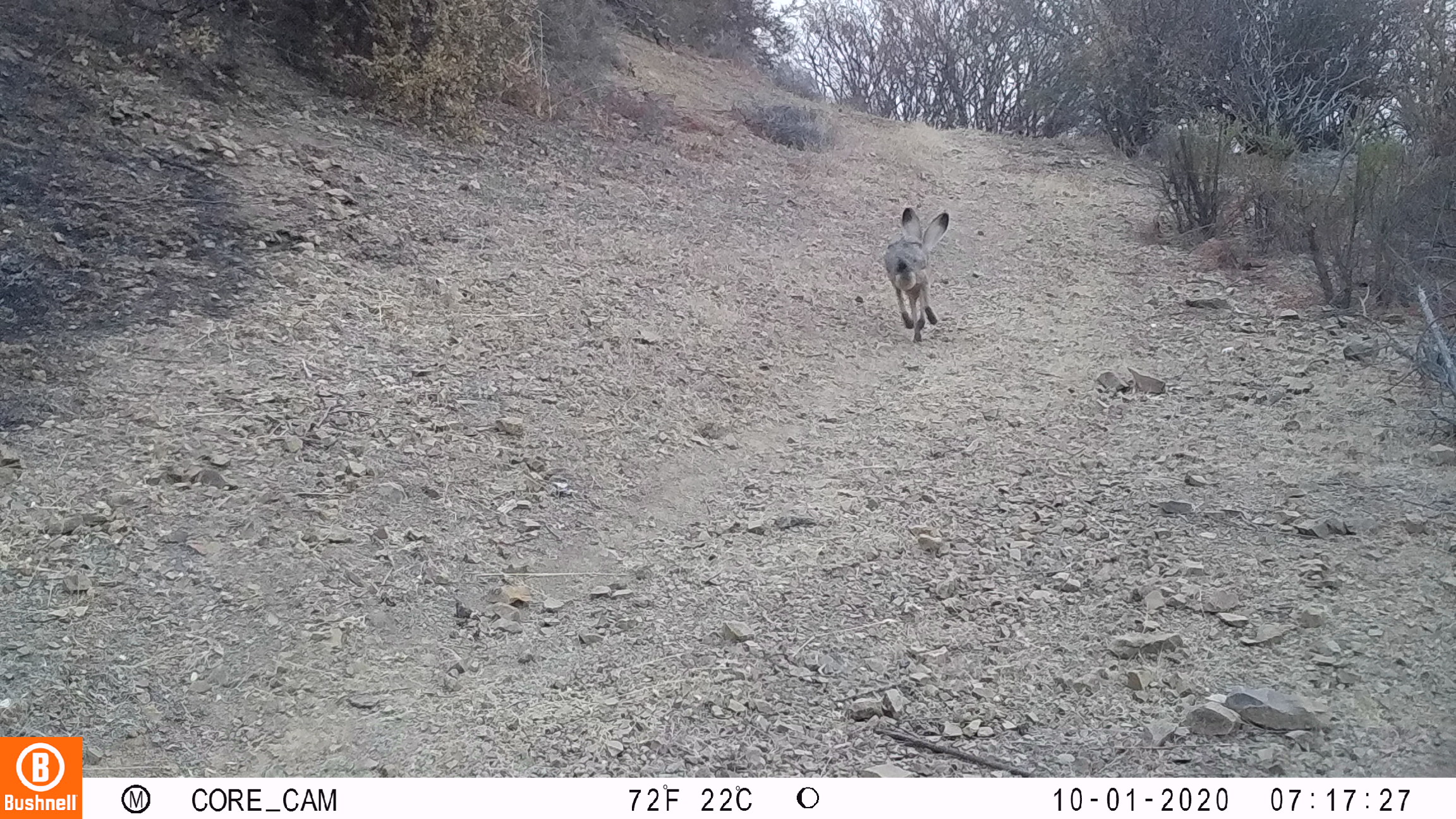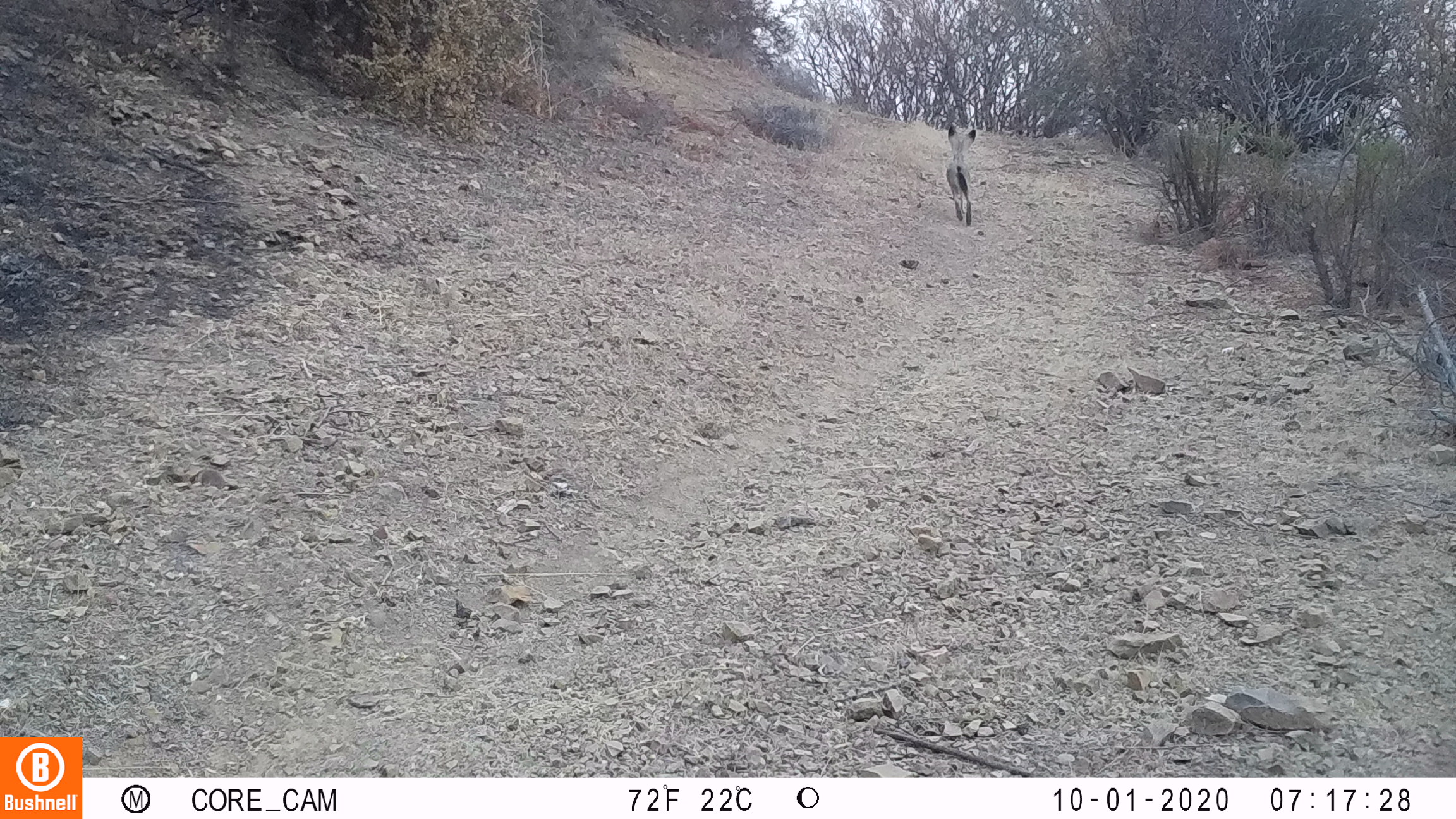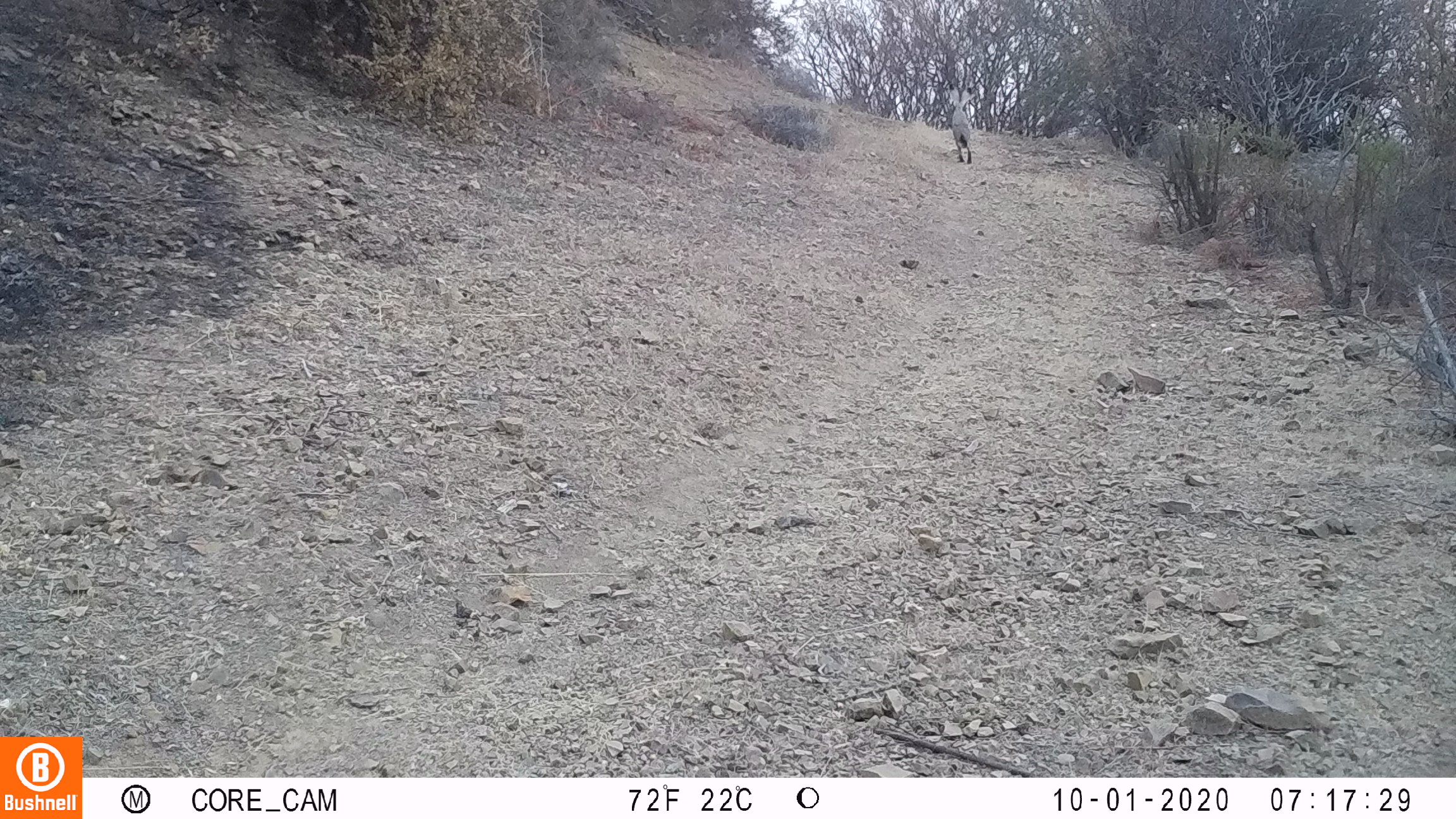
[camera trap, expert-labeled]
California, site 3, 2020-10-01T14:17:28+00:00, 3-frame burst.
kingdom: Animalia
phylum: Chordata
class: Mammalia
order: Lagomorpha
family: Leporidae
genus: Lepus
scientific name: Lepus californicus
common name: black-tailed jackrabbit